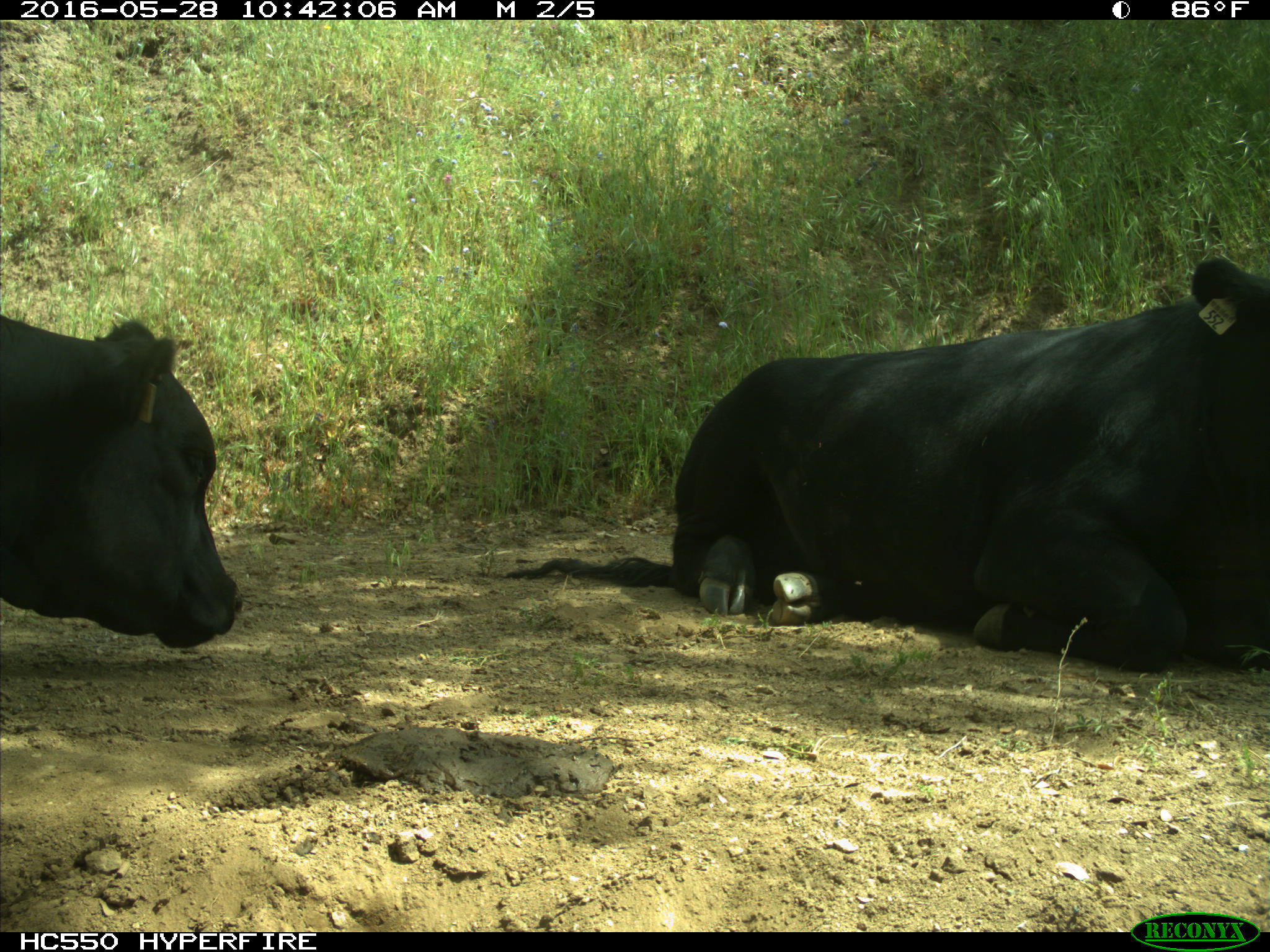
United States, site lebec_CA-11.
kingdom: Animalia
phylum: Chordata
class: Mammalia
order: Artiodactyla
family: Bovidae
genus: Bos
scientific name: Bos taurus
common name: domestic cow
Bos taurus (domestic cow).